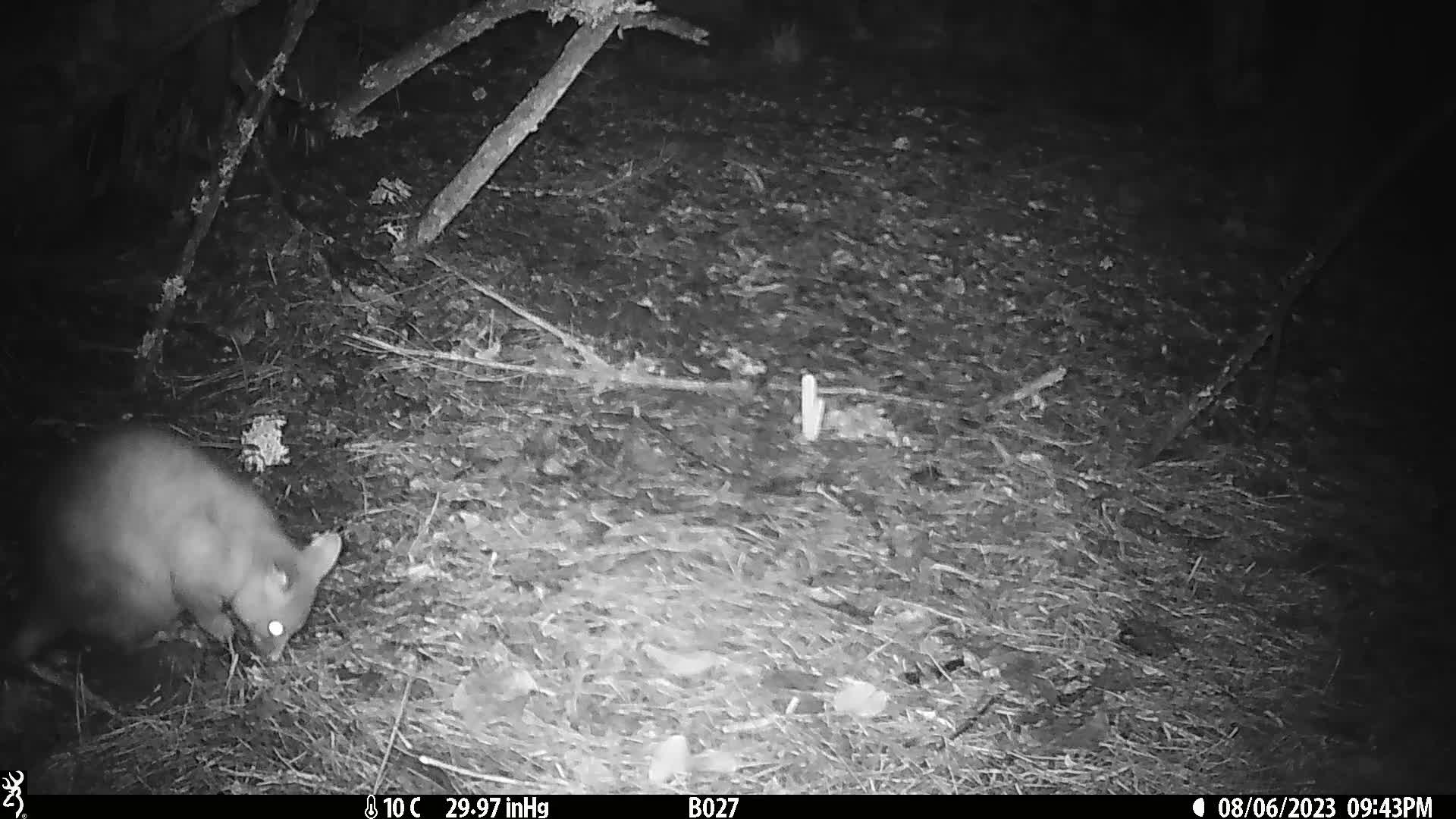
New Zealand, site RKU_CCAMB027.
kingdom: Animalia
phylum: Chordata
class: Mammalia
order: Diprotodontia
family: Phalangeridae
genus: Trichosurus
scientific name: Trichosurus vulpecula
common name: common brushtail possum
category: possum